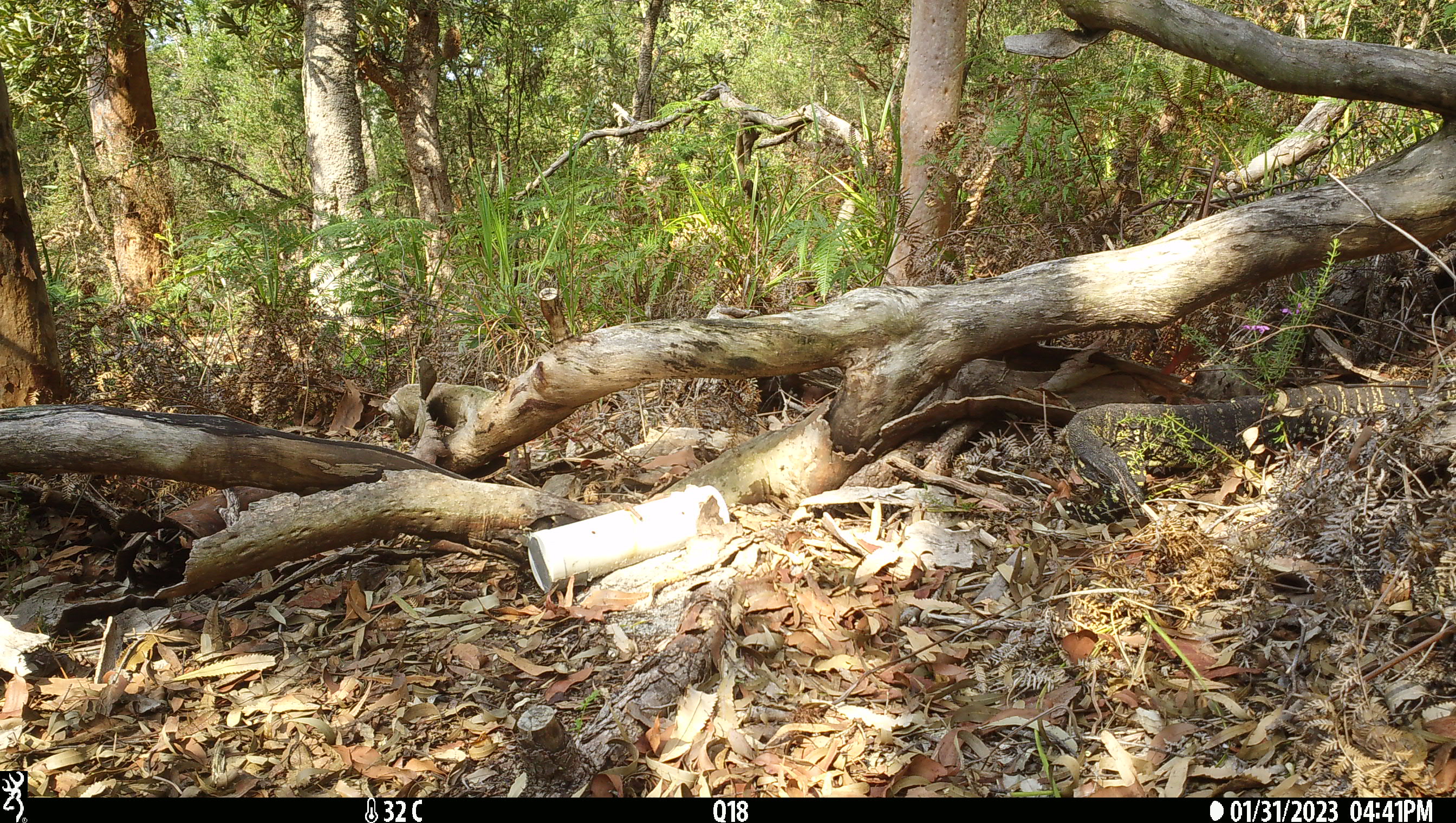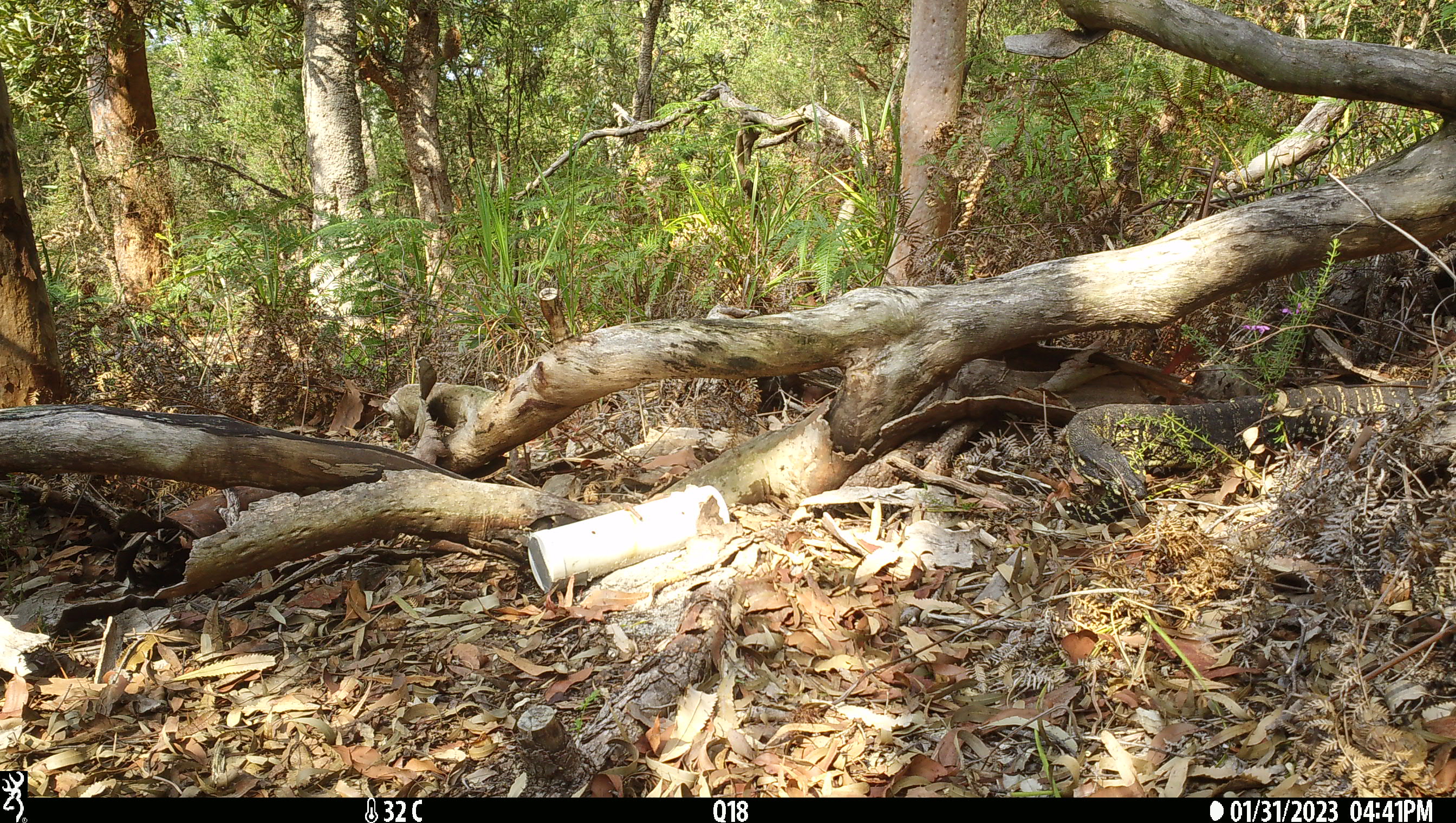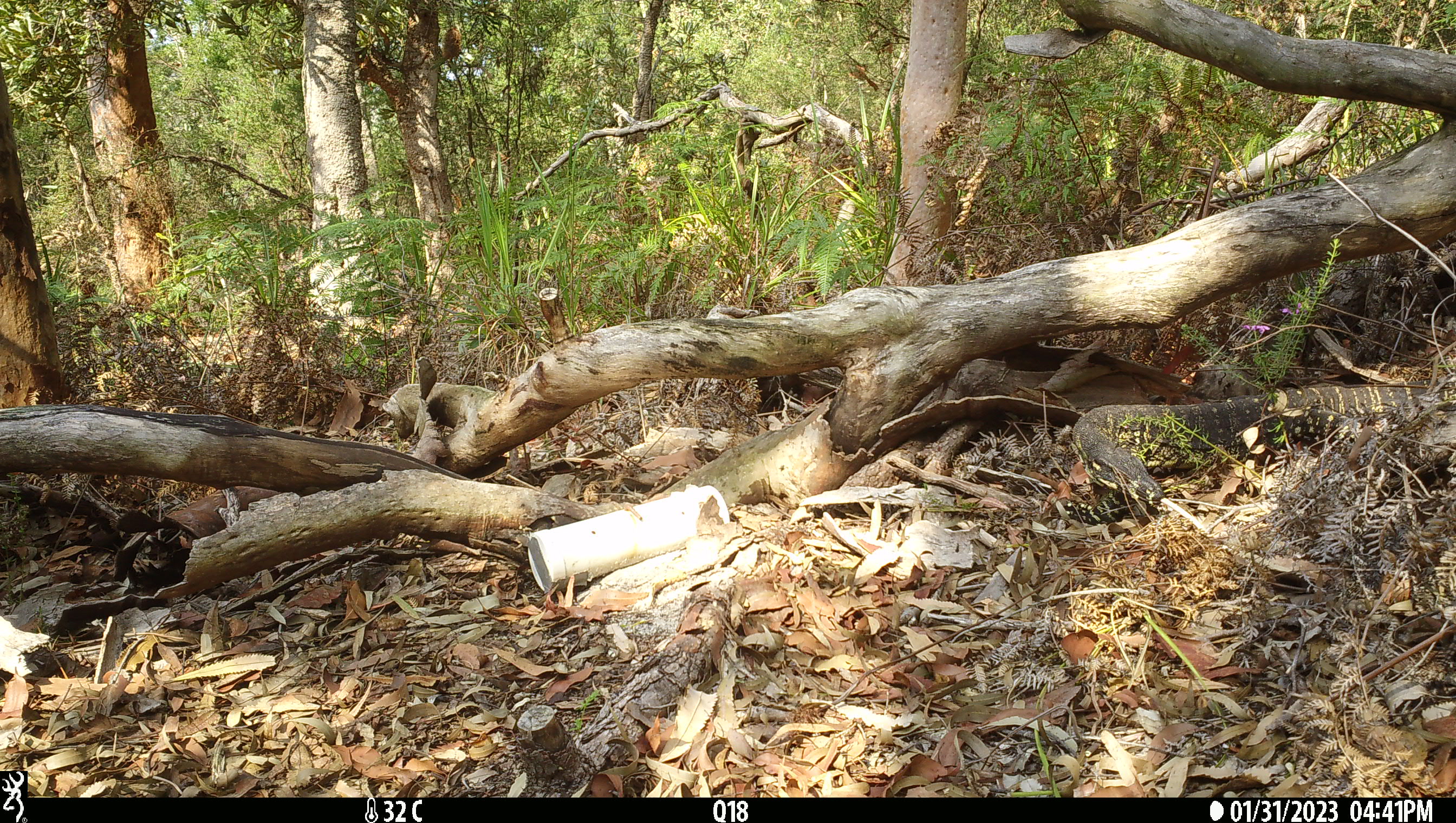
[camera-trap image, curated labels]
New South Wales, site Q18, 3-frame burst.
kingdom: Animalia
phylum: Chordata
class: Reptilia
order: Squamata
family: Varanidae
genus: Varanus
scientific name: Varanus varius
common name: lace monitor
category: goanna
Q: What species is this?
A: Goanna (lace monitor) (Varanus varius).